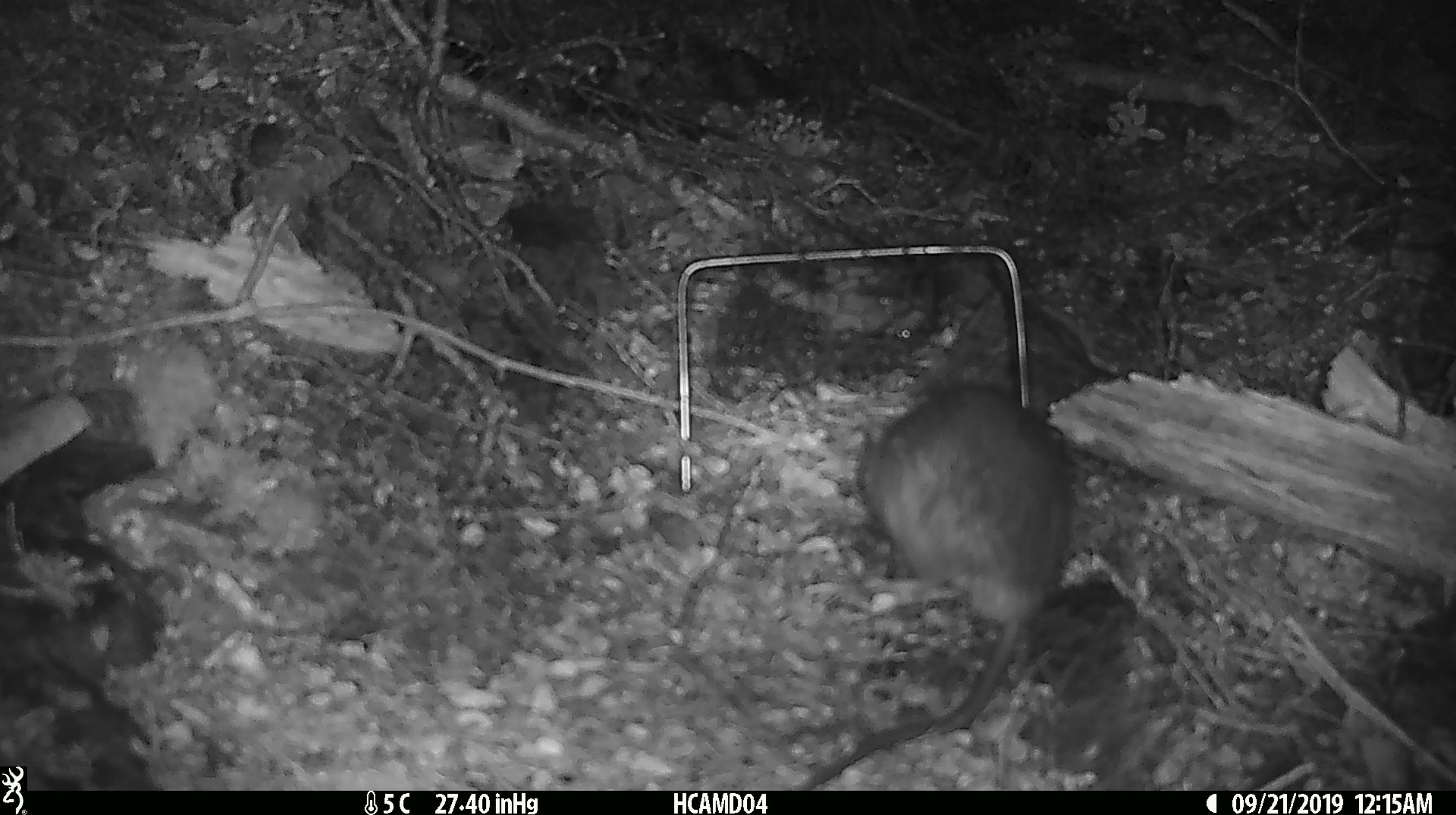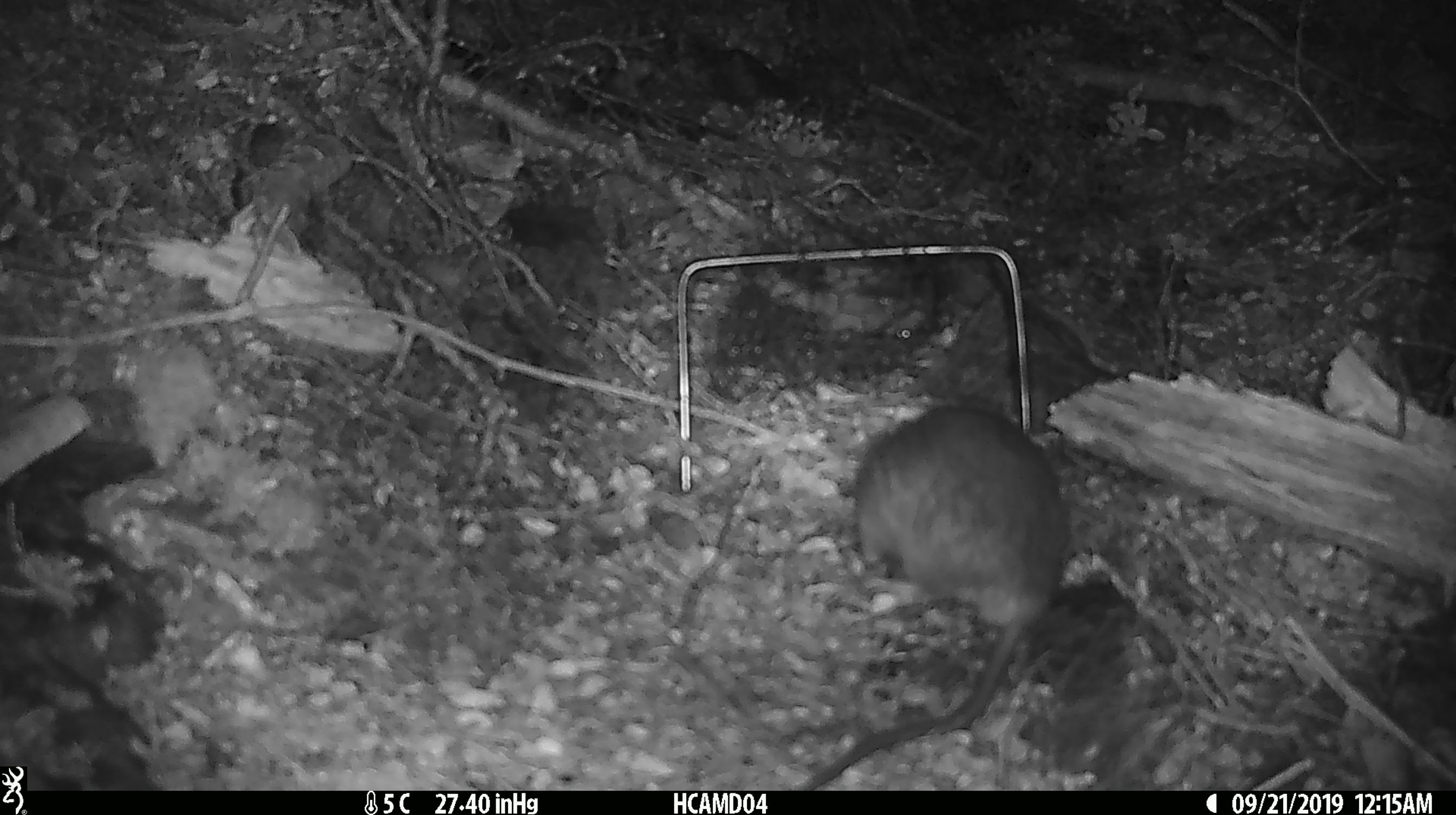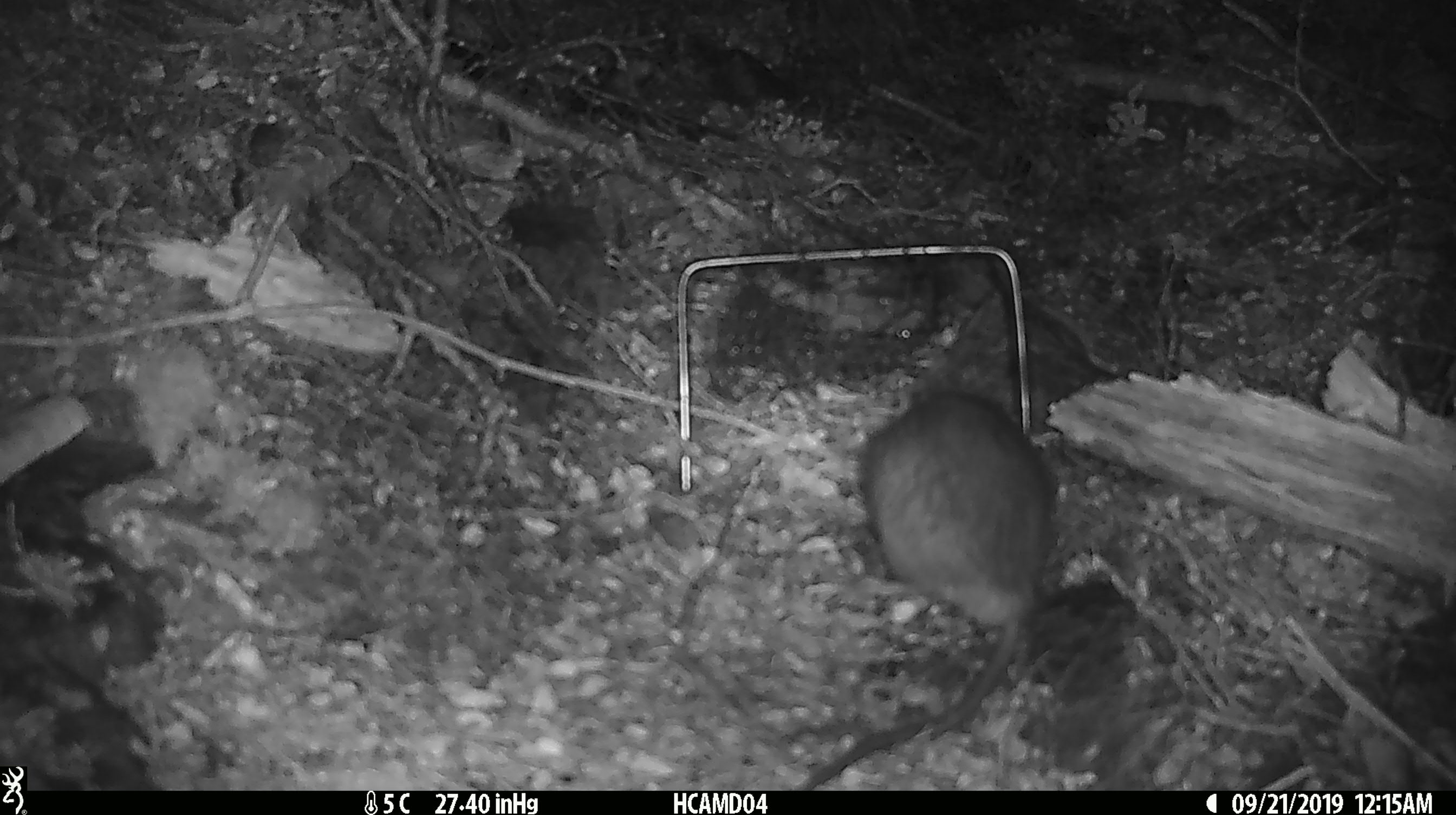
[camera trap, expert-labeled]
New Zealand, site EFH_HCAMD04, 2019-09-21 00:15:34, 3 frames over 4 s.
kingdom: Animalia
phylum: Chordata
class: Mammalia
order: Rodentia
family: Muridae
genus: Rattus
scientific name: Rattus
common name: rat